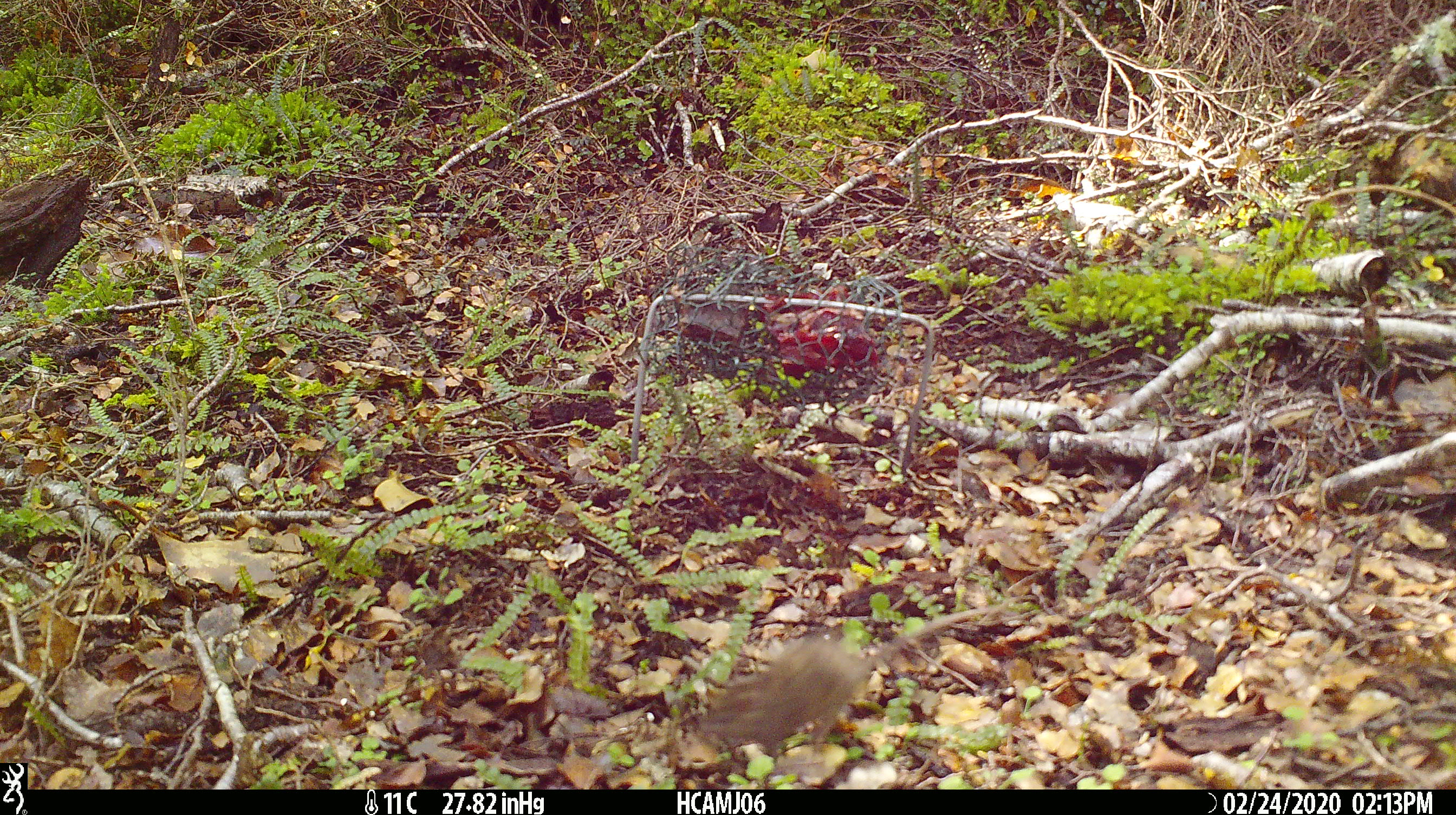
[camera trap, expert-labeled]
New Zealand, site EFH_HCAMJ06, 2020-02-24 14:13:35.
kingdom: Animalia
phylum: Chordata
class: Mammalia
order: Rodentia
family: Muridae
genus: Mus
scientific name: Mus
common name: mouse